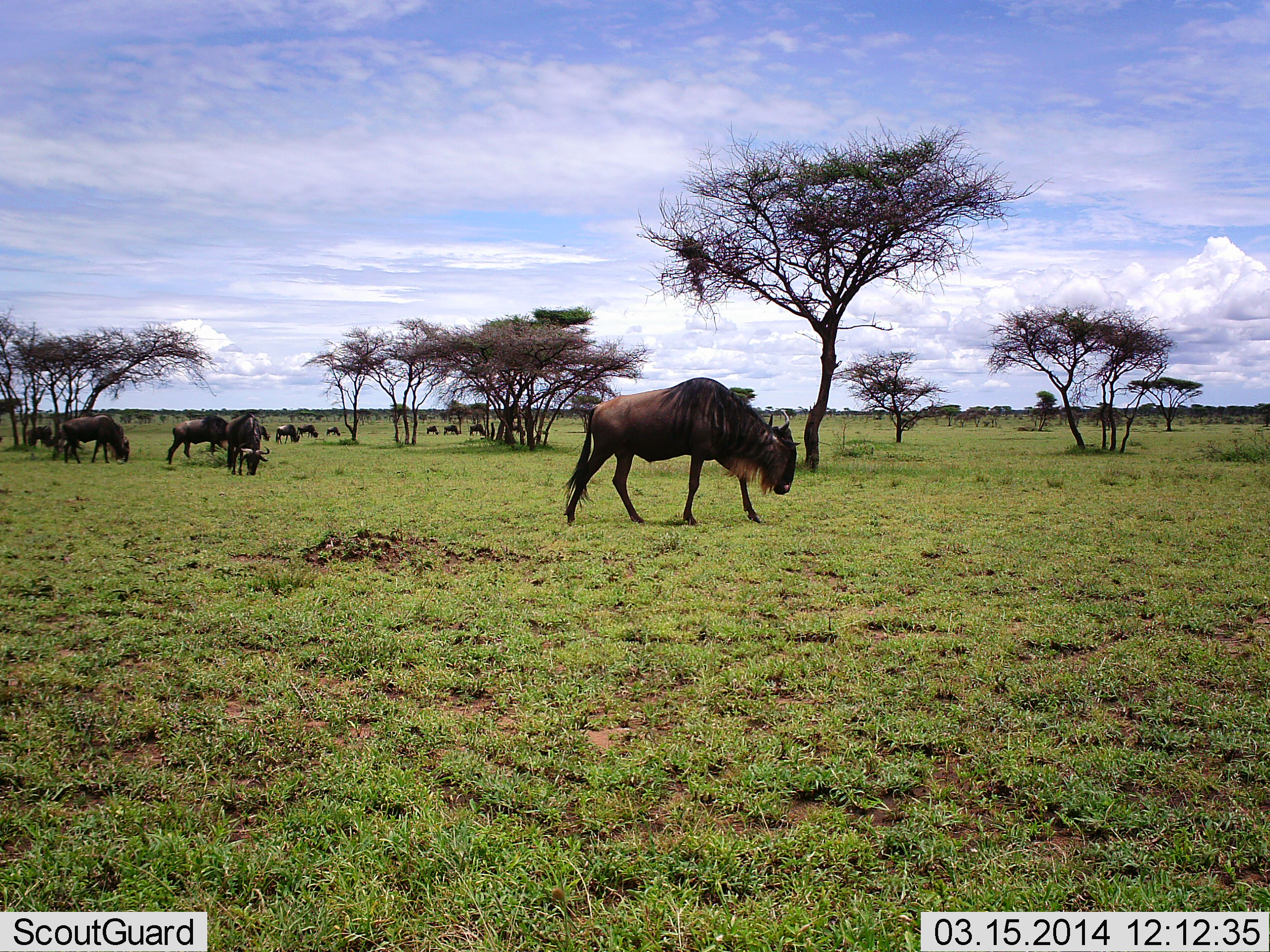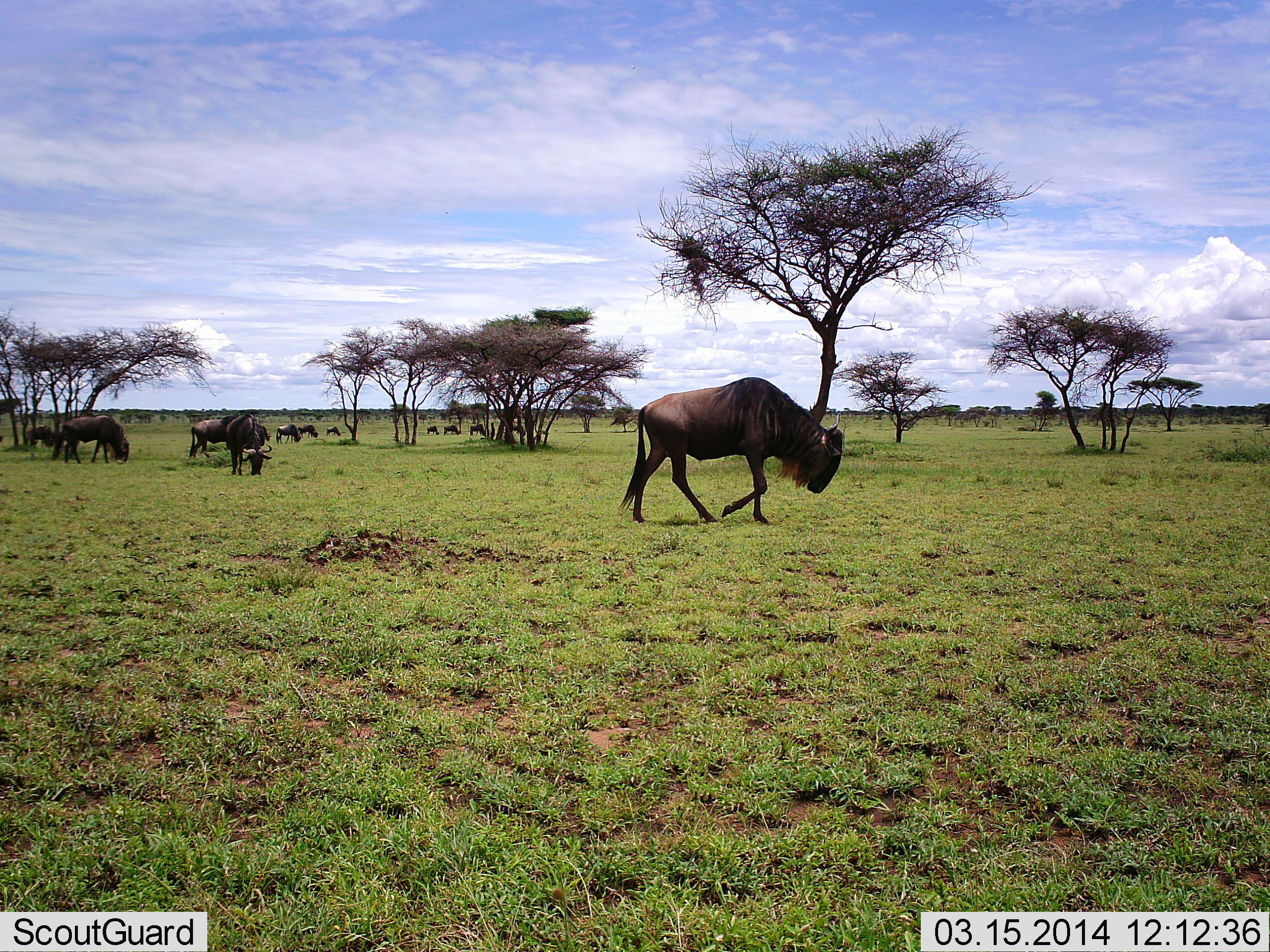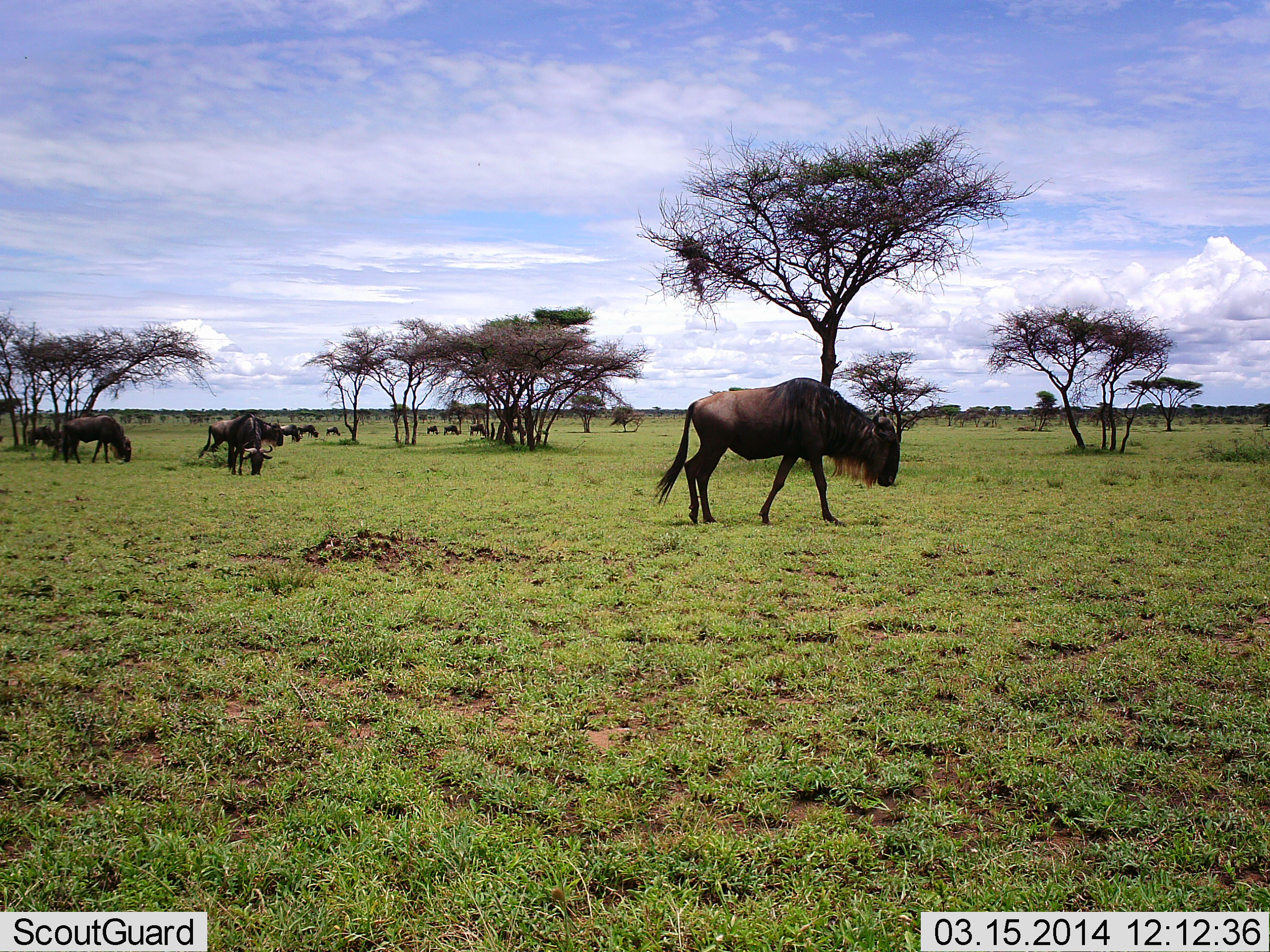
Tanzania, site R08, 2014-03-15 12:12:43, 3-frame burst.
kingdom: Animalia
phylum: Chordata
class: Mammalia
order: Artiodactyla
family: Bovidae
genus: Connochaetes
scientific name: Connochaetes taurinus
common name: blue wildebeest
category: wildebeest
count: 11-50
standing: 60%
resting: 0%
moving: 90%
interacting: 0%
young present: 0%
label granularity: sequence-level